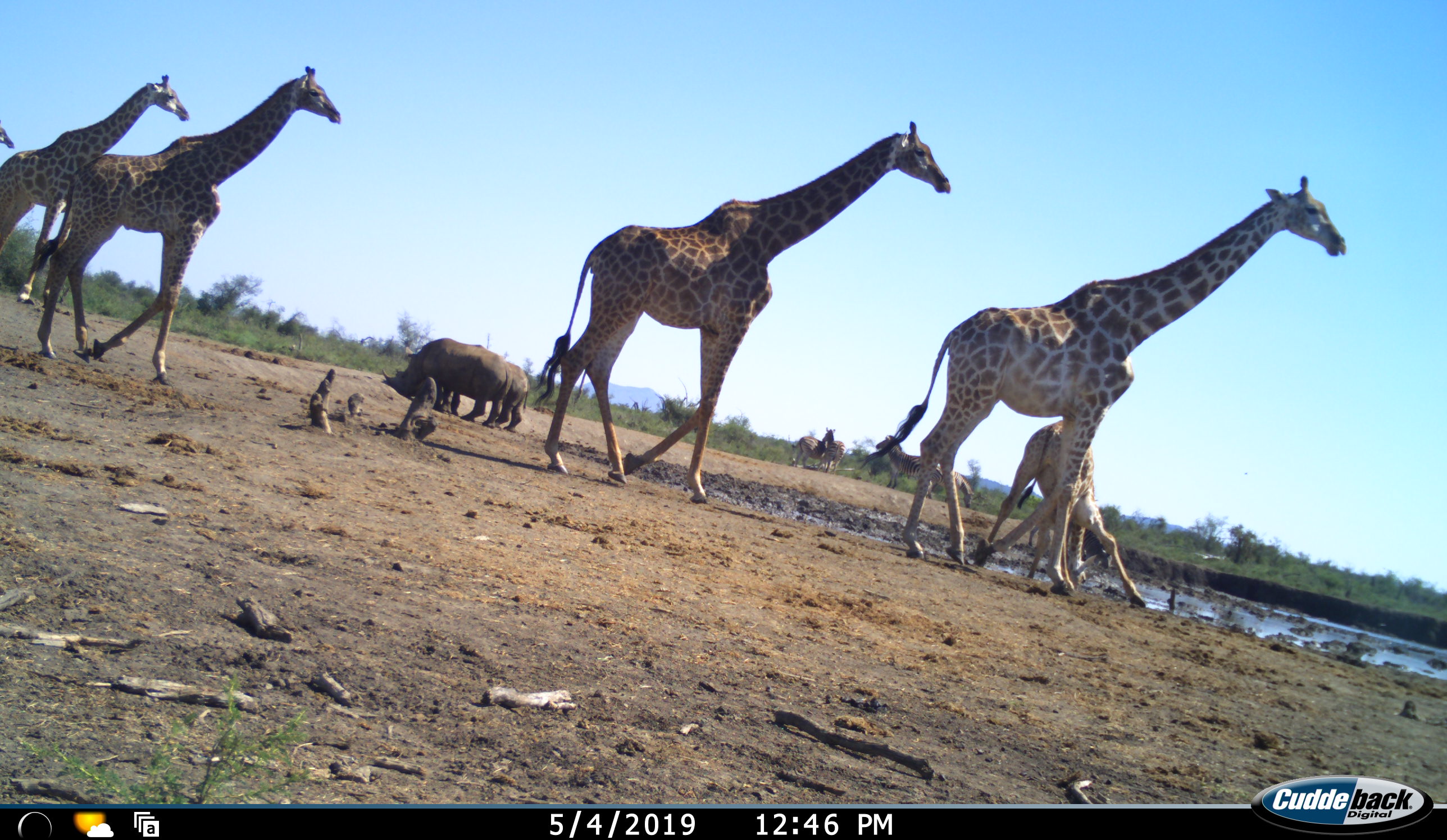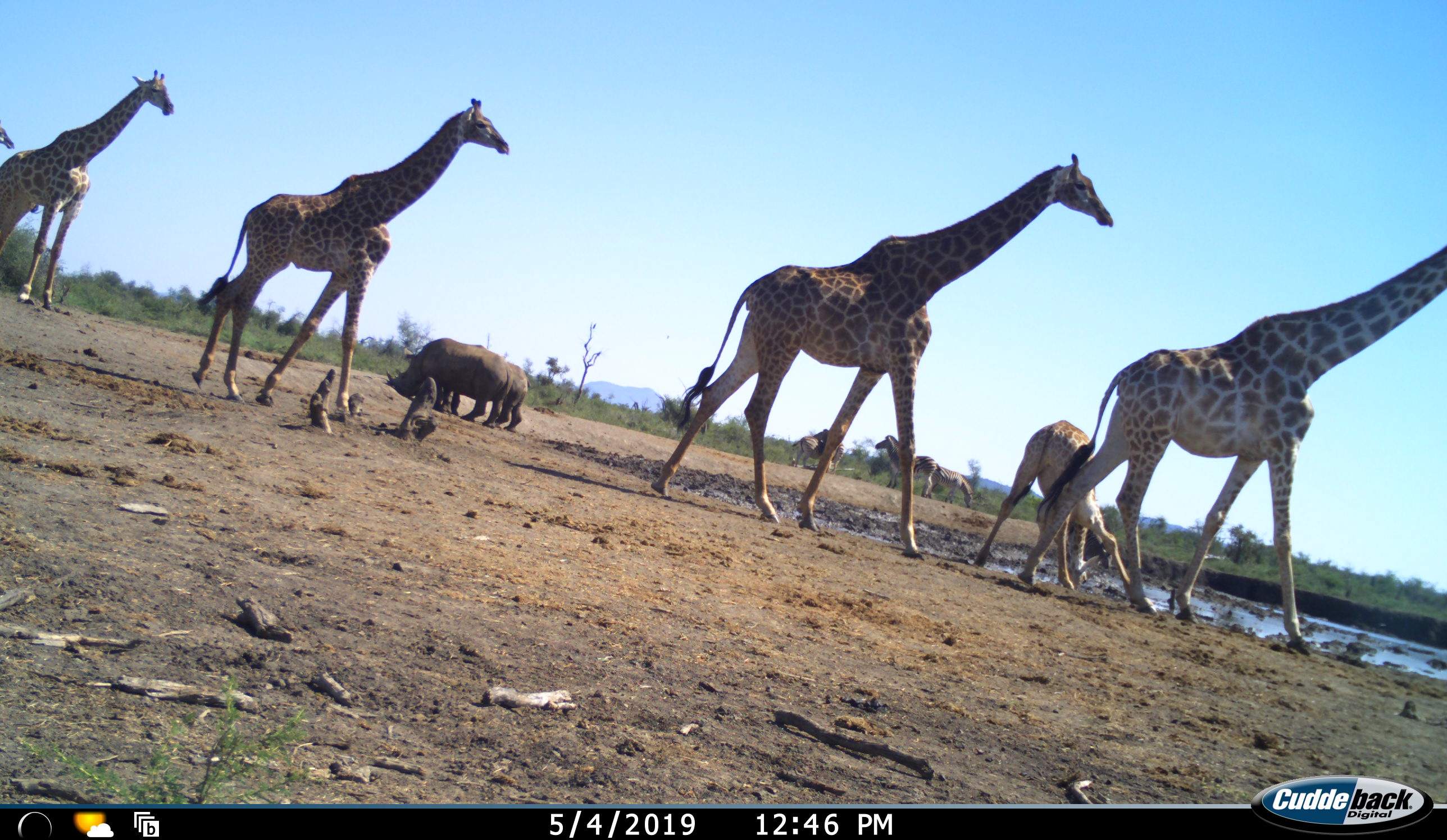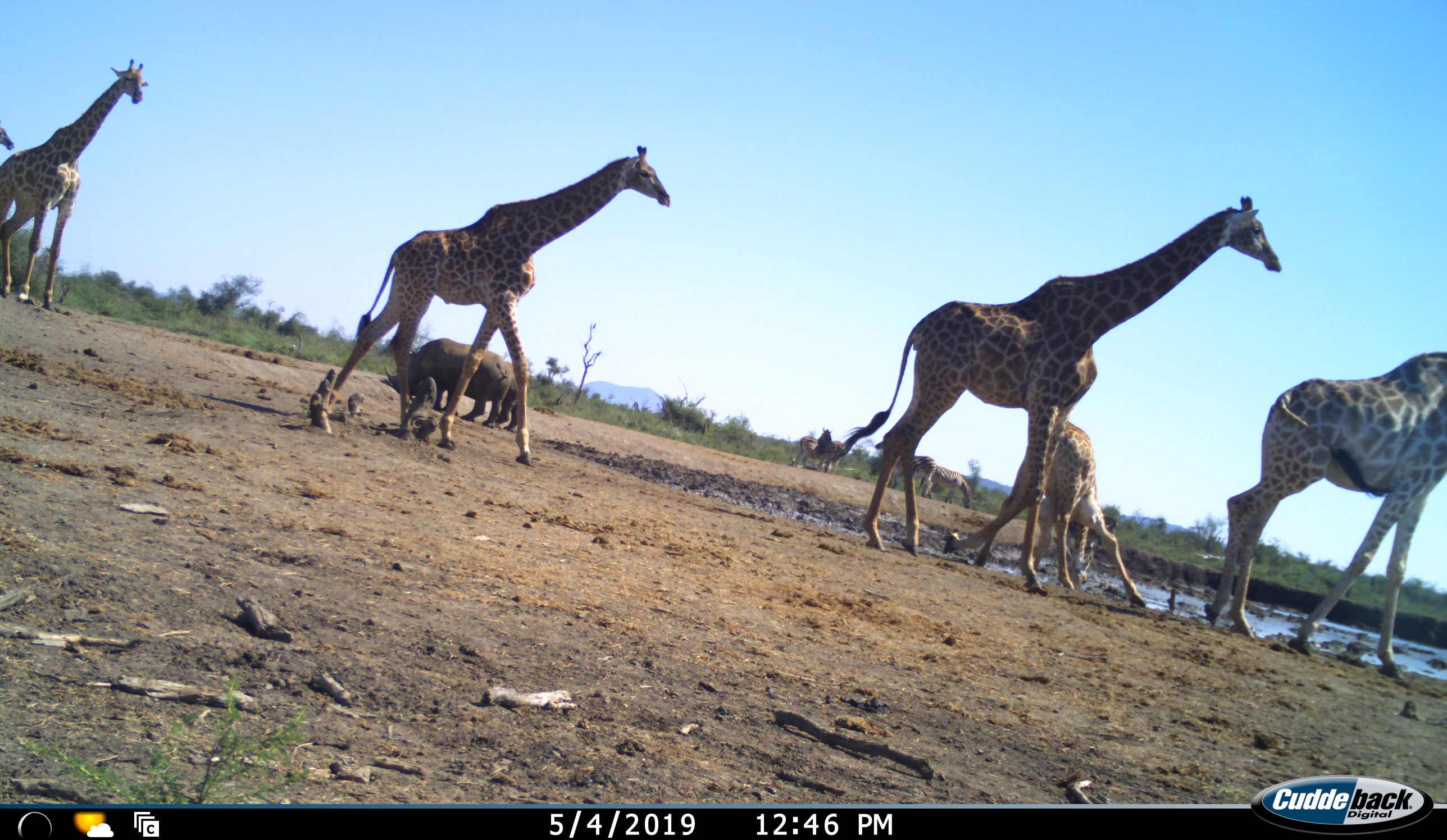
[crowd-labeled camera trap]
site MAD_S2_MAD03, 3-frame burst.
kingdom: Animalia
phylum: Chordata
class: Mammalia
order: Artiodactyla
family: Giraffidae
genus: Giraffa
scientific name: Giraffa camelopardalis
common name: giraffe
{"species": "giraffe (Giraffa camelopardalis)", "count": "6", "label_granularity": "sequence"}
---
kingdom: Animalia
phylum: Chordata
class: Mammalia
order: Perissodactyla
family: Rhinocerotidae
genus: Diceros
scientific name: Diceros bicornis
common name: black rhinoceros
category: rhinocerosblack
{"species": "rhinocerosblack (black rhinoceros) (Diceros bicornis)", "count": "2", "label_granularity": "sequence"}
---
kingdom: Animalia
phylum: Chordata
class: Mammalia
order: Perissodactyla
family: Equidae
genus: Equus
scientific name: Equus quagga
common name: plains zebra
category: zebraplains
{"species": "zebraplains (plains zebra) (Equus quagga)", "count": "4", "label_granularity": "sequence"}